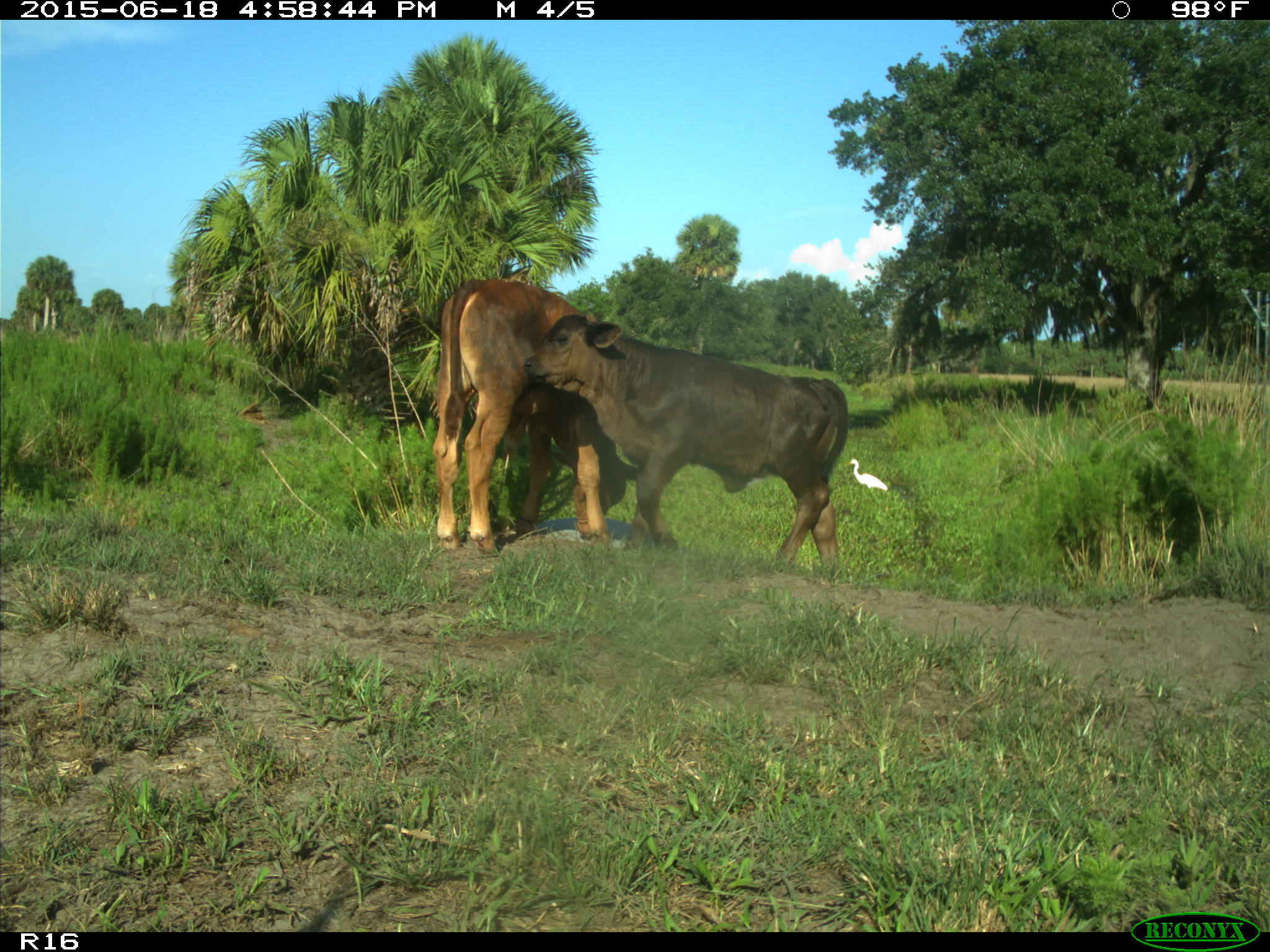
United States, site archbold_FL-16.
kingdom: Animalia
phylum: Chordata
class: Mammalia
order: Artiodactyla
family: Bovidae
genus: Bos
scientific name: Bos taurus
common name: domestic cow